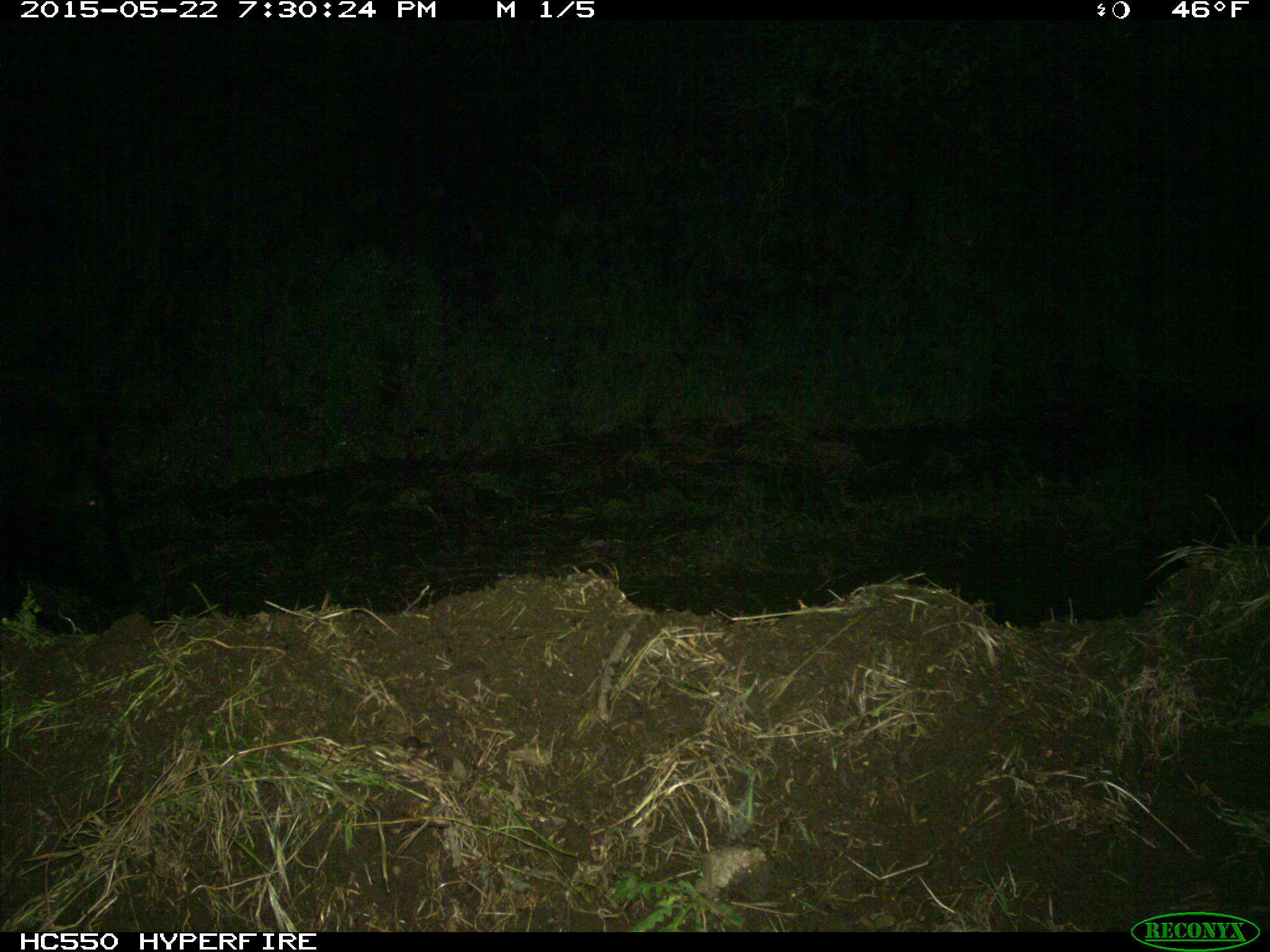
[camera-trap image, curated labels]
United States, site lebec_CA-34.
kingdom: Animalia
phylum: Chordata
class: Mammalia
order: Artiodactyla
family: Suidae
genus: Sus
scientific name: Sus scrofa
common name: wild boar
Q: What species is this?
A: Sus scrofa (wild boar).